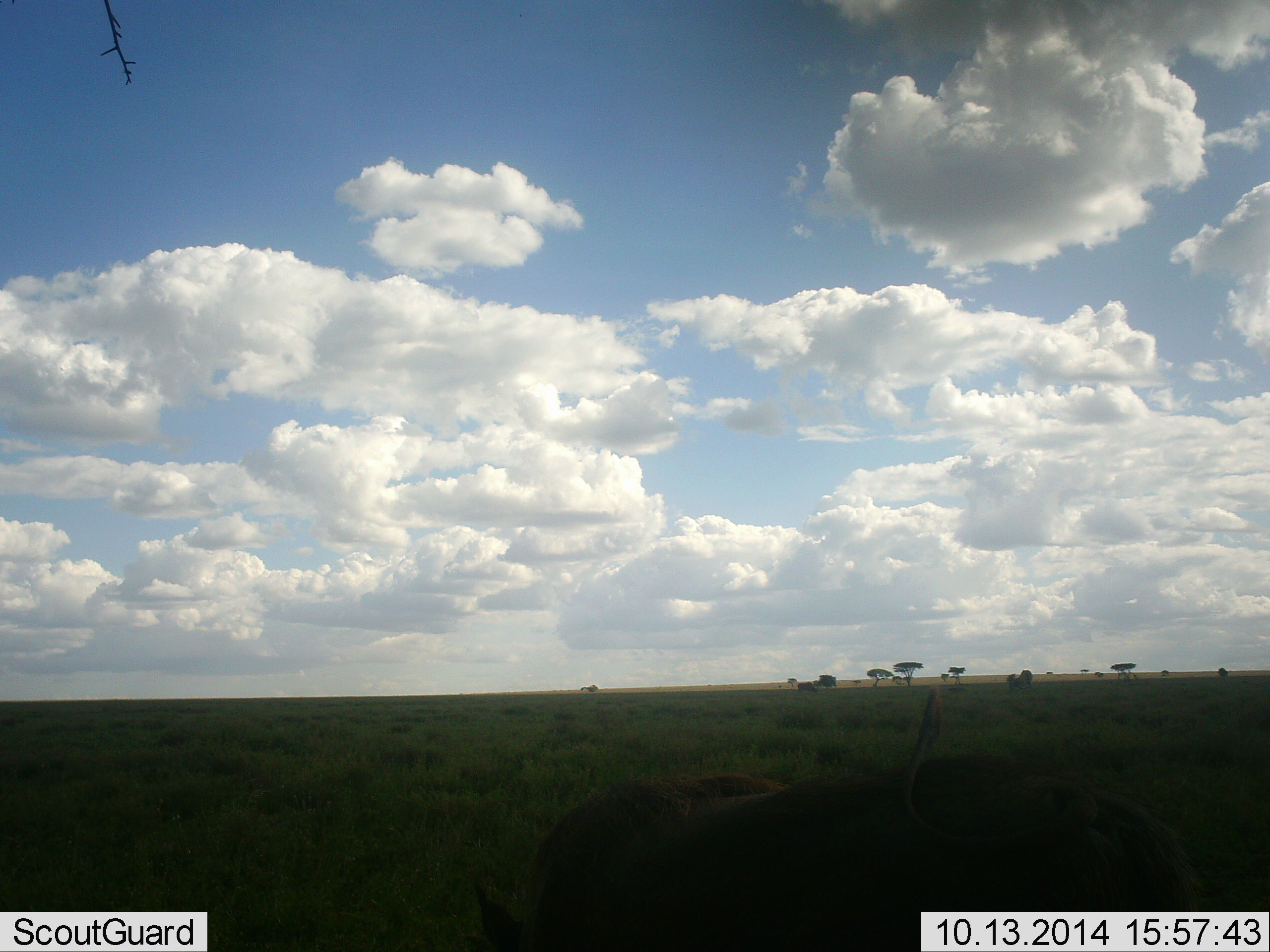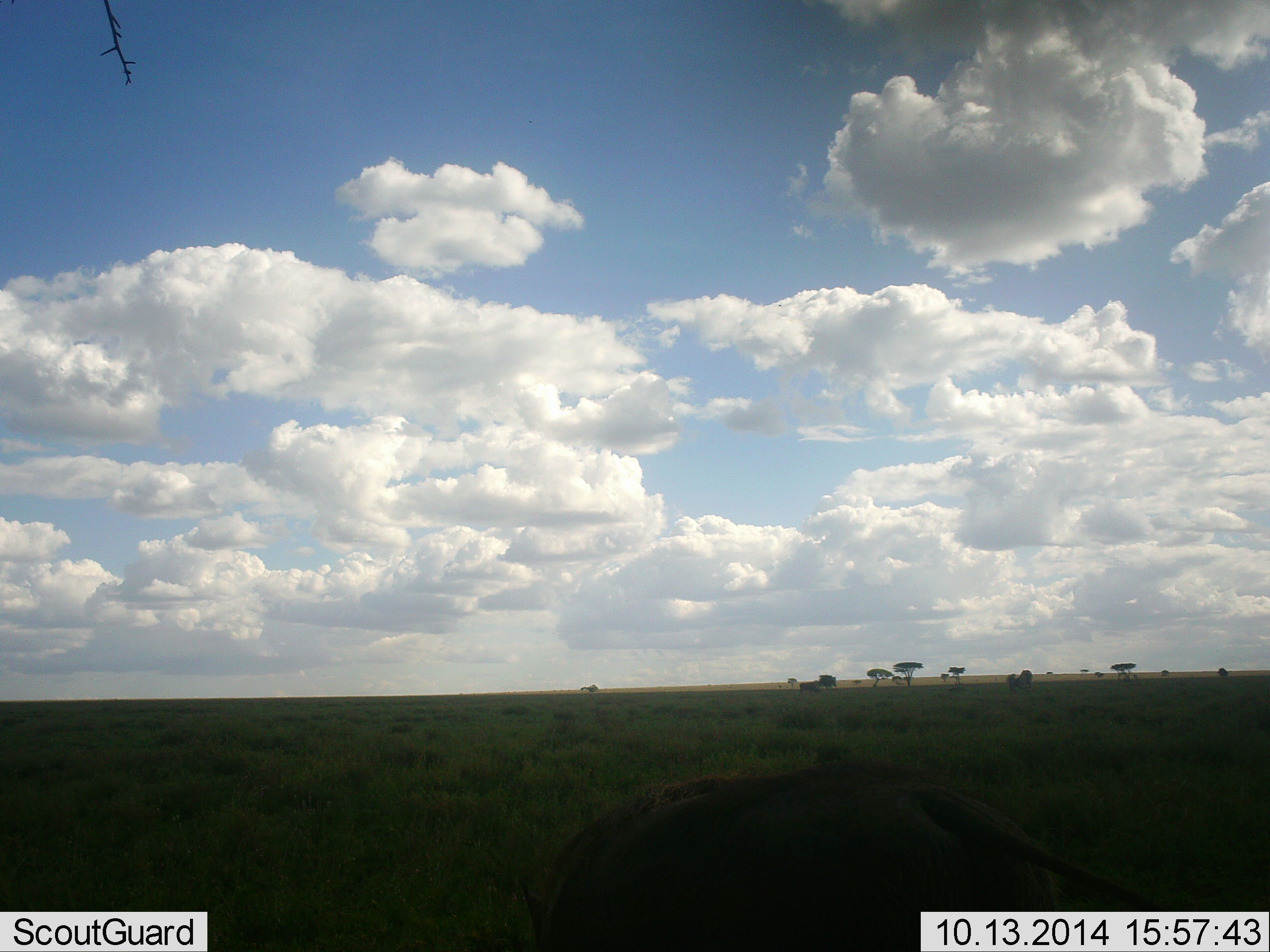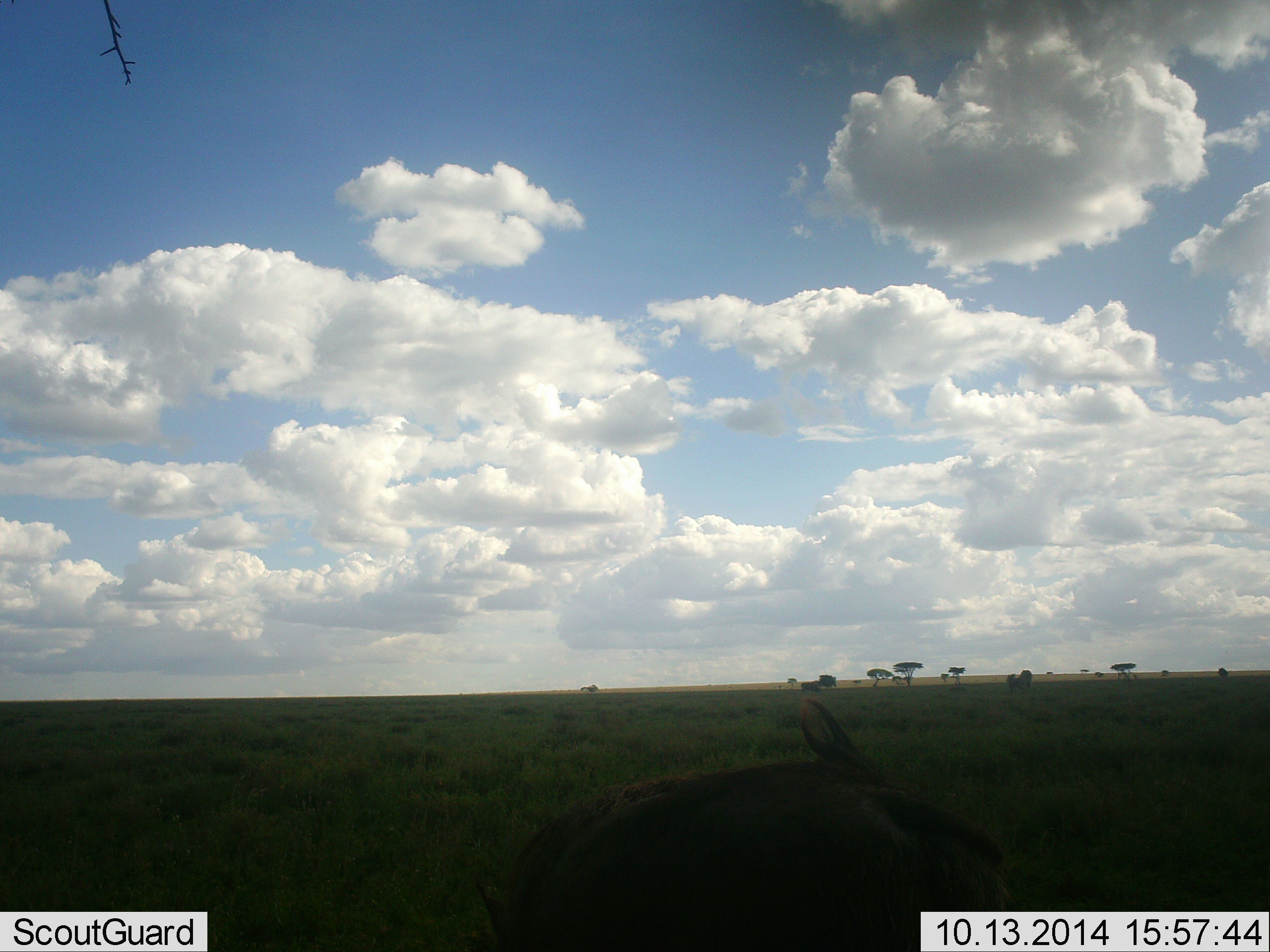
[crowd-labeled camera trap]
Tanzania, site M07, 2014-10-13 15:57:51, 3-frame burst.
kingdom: Animalia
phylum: Chordata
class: Mammalia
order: Artiodactyla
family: Suidae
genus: Phacochoerus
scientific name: Phacochoerus africanus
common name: warthog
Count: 1.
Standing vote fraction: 50%.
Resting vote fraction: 12%.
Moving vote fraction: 25%.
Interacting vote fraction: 0%.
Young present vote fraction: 0%.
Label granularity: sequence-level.